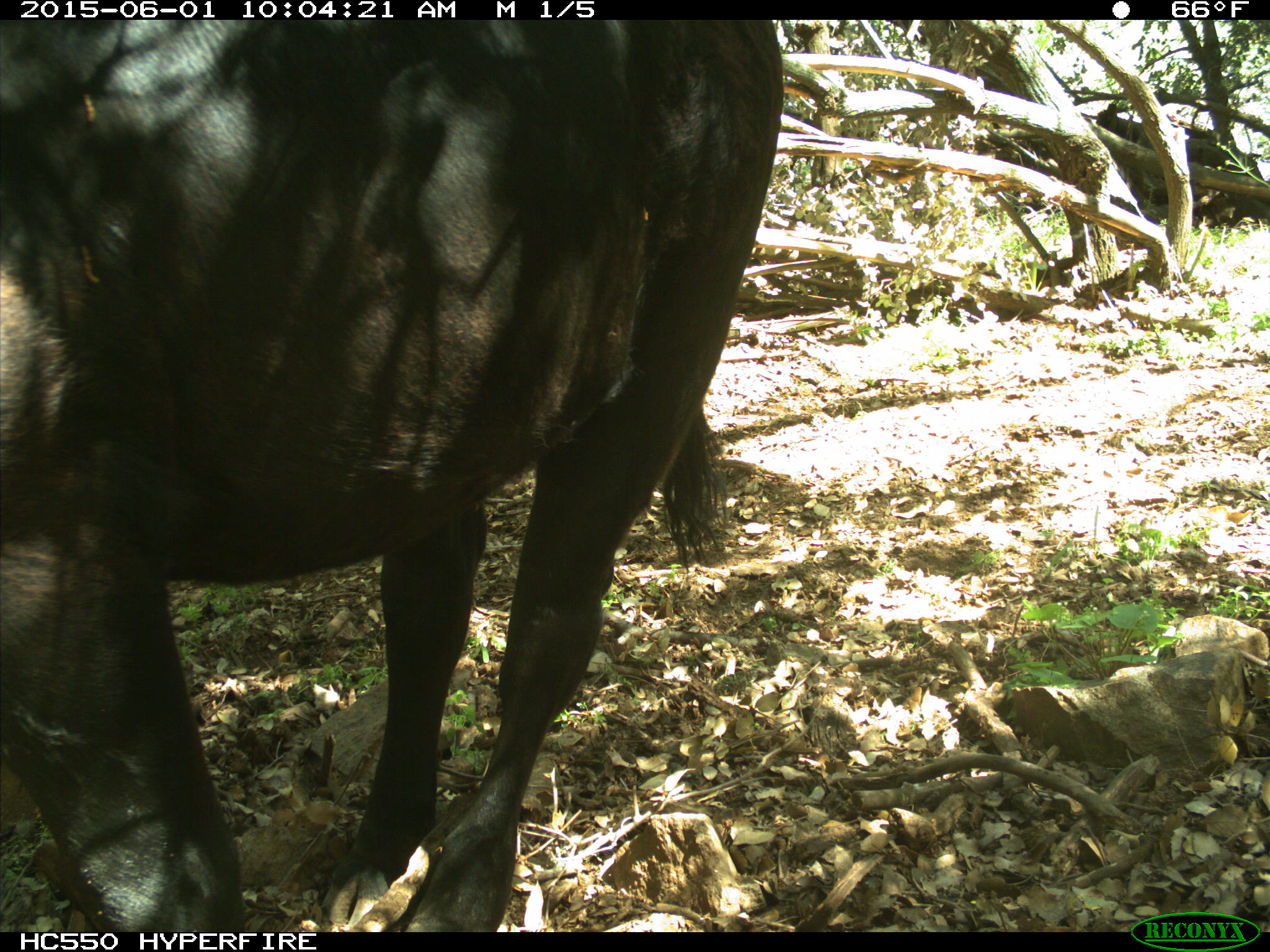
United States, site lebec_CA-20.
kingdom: Animalia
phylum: Chordata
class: Mammalia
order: Artiodactyla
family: Bovidae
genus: Bos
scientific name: Bos taurus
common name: domestic cow